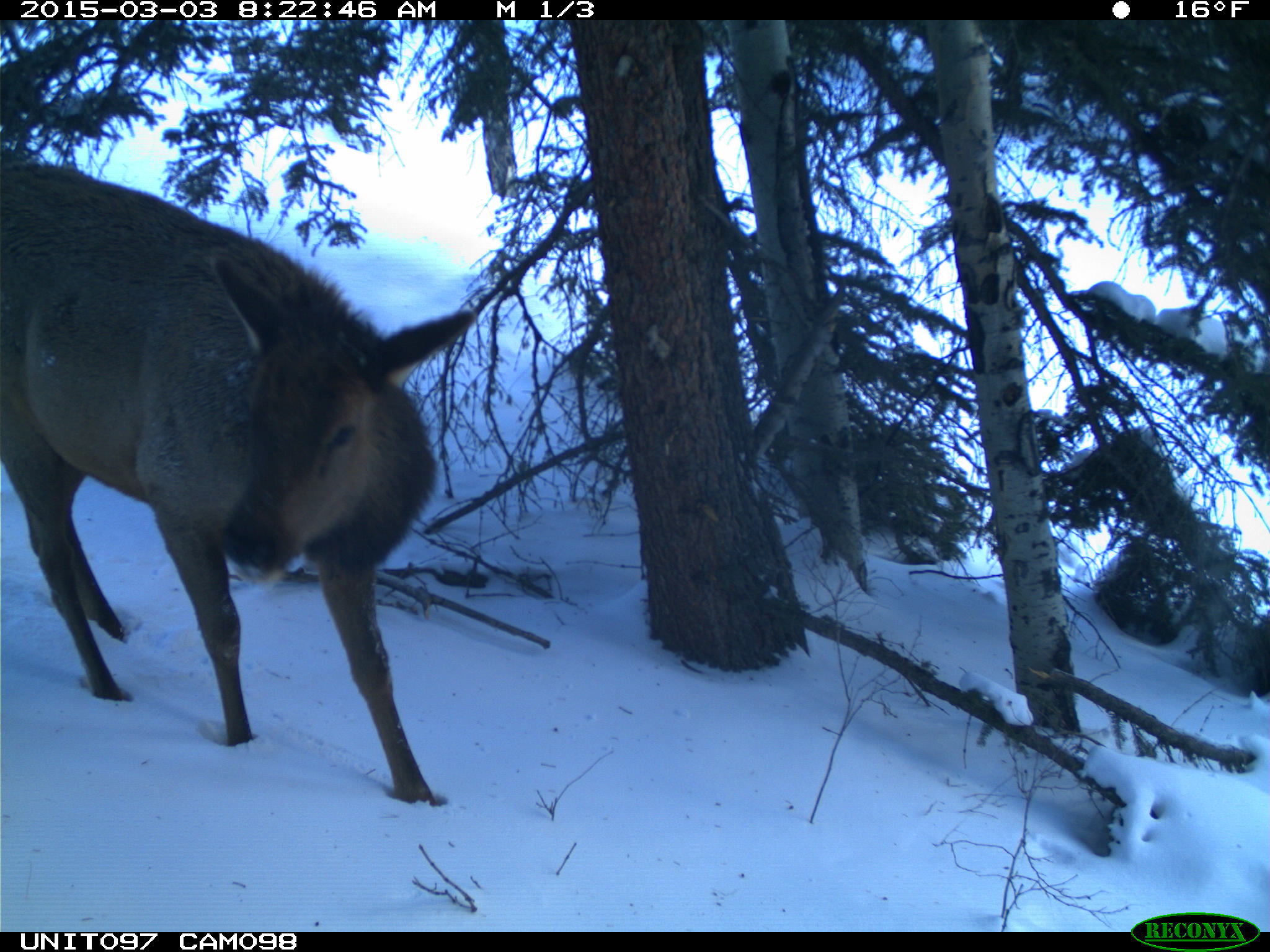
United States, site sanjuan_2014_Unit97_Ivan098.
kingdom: Animalia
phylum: Chordata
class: Mammalia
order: Artiodactyla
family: Cervidae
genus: Cervus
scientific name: Cervus elaphus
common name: red deer